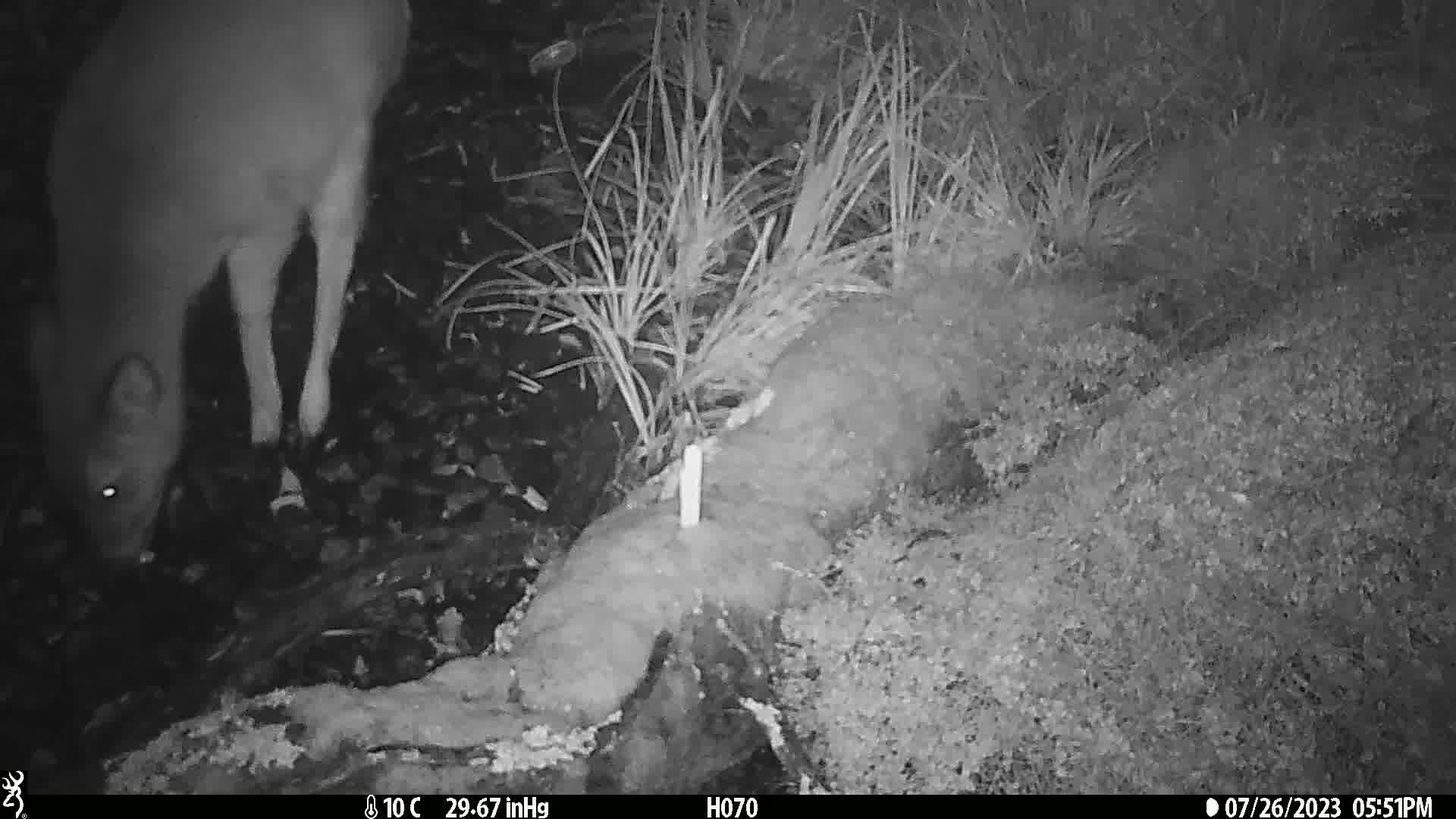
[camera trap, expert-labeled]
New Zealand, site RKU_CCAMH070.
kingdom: Animalia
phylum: Chordata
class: Mammalia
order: Artiodactyla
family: Cervidae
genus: Odocoileus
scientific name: Odocoileus virginianus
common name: white-tailed deer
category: white tailed deer